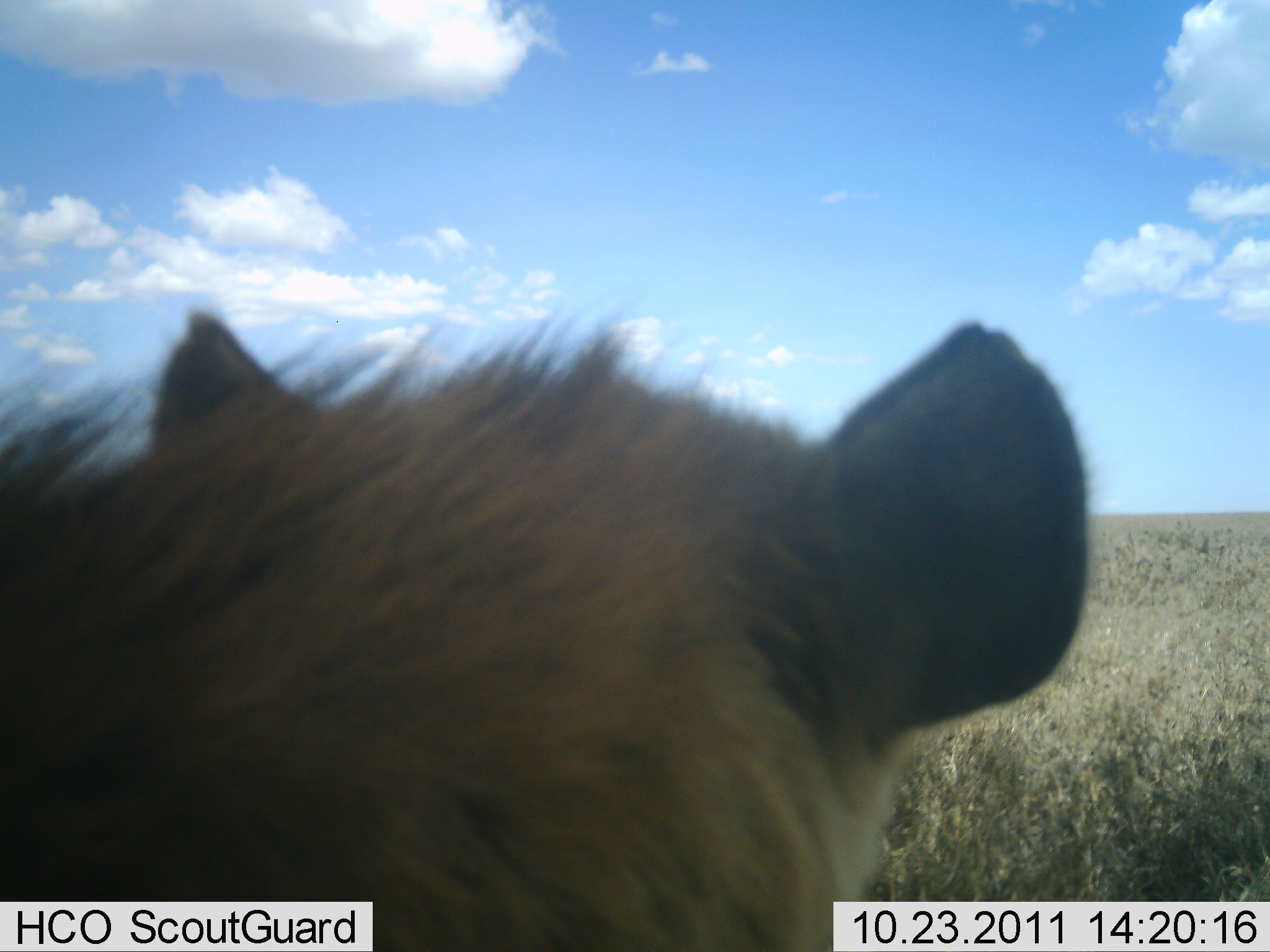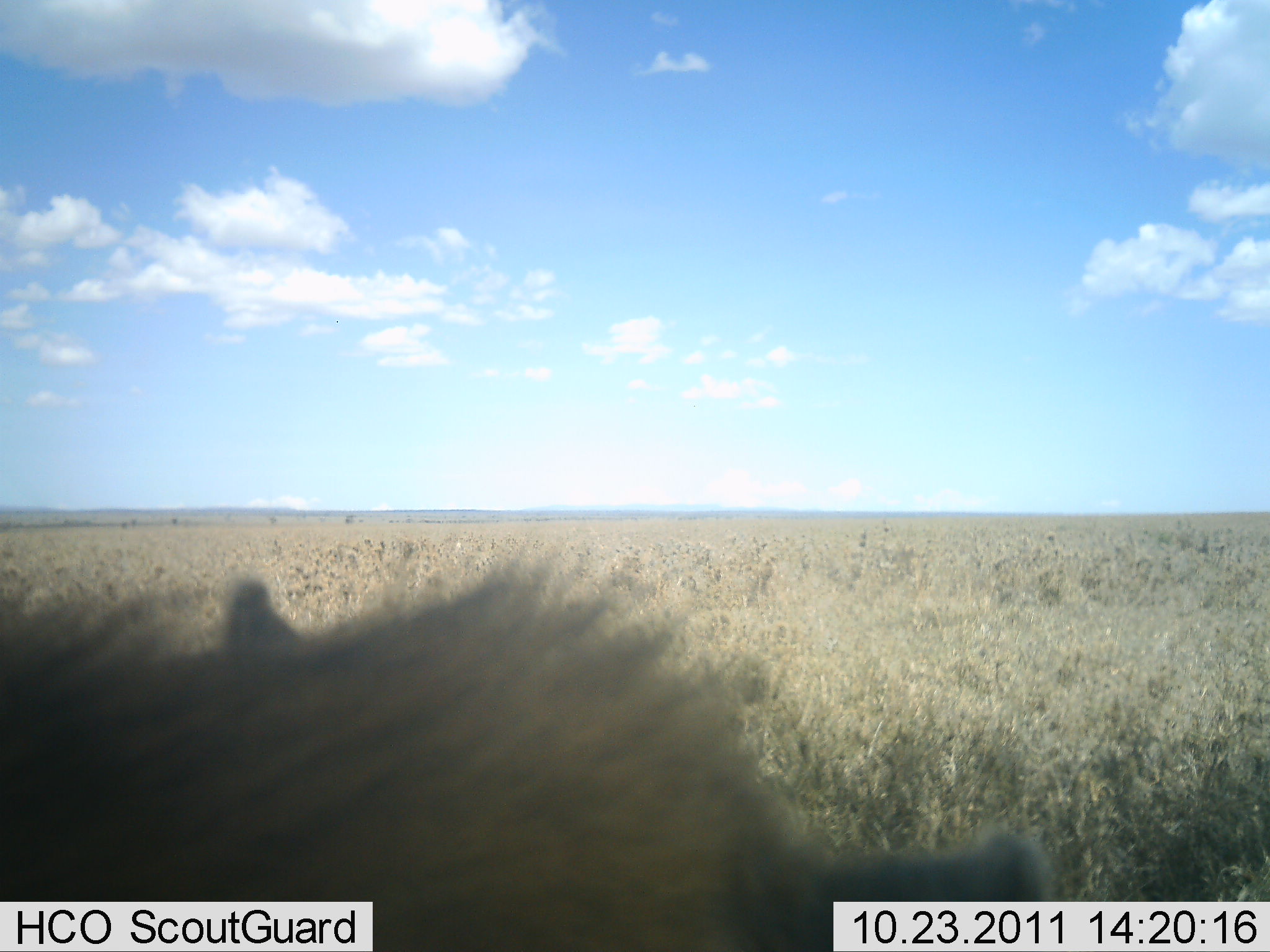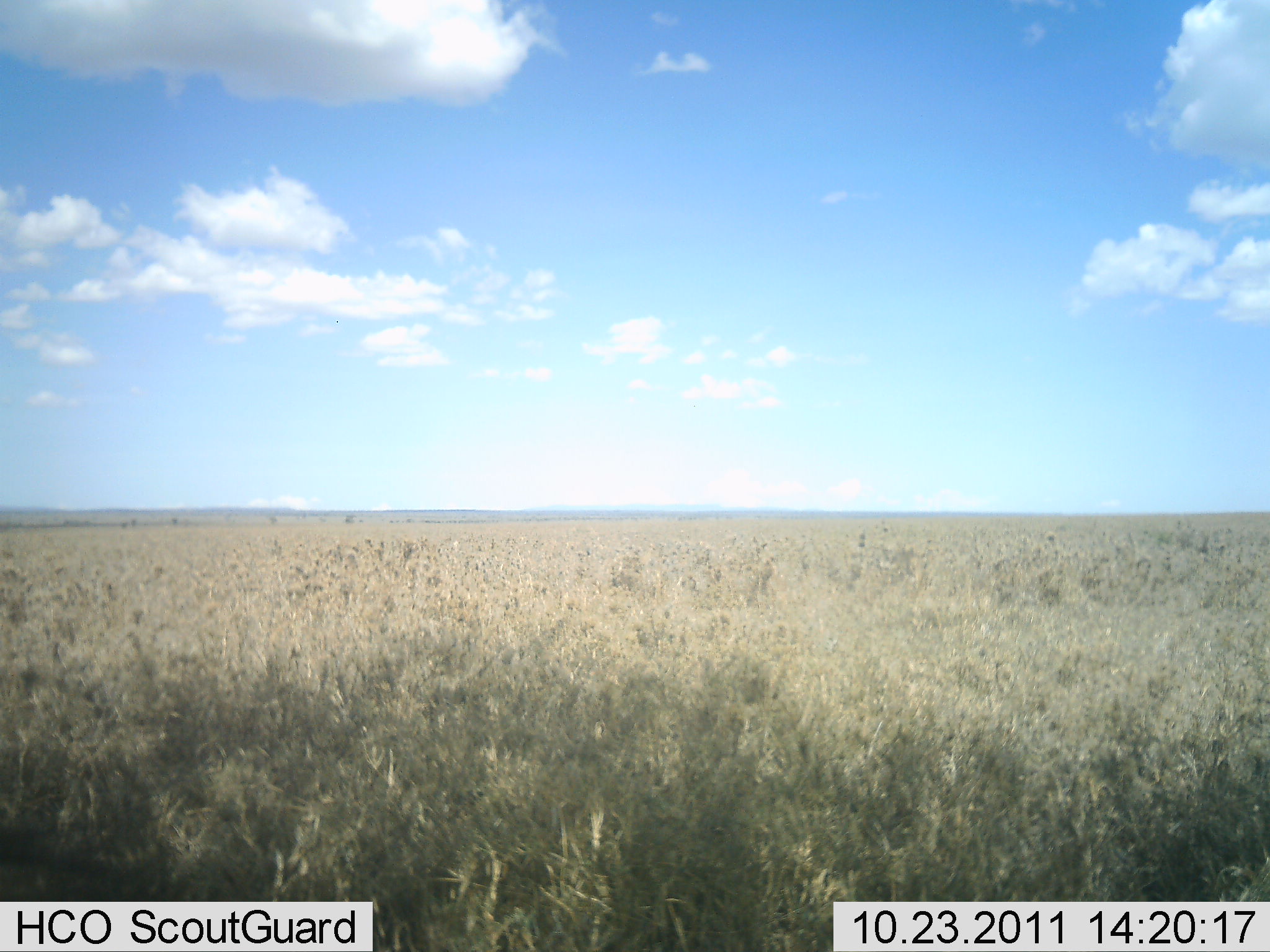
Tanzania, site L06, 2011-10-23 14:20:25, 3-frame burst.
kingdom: Animalia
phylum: Chordata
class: Mammalia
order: Carnivora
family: Hyaenidae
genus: Crocuta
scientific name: Crocuta crocuta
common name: spotted hyena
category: hyenaspotted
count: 1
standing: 58%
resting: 8%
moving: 33%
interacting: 8%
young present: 0%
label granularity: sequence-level